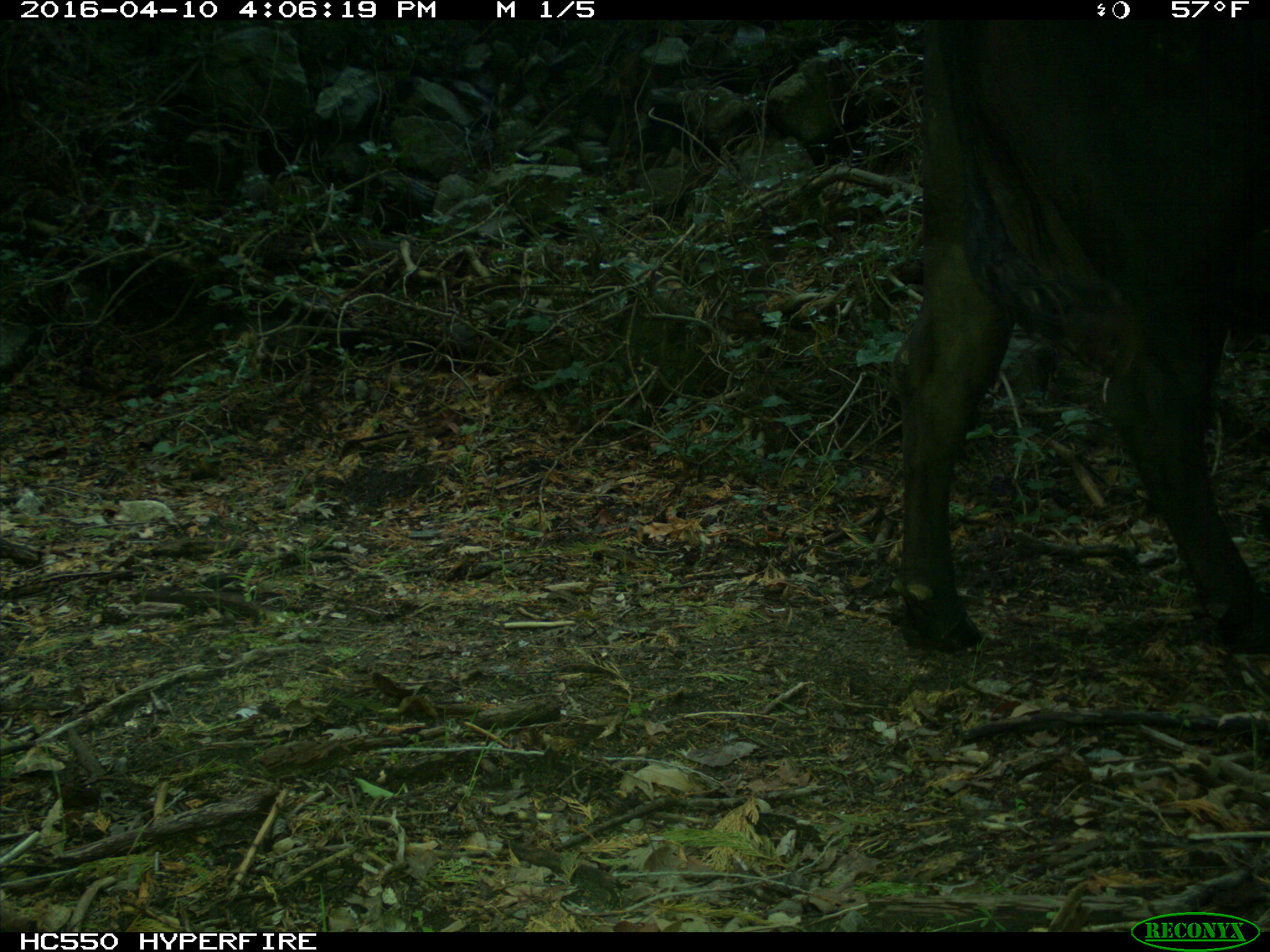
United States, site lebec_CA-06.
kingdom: Animalia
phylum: Chordata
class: Mammalia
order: Artiodactyla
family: Bovidae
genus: Bos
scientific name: Bos taurus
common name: domestic cow